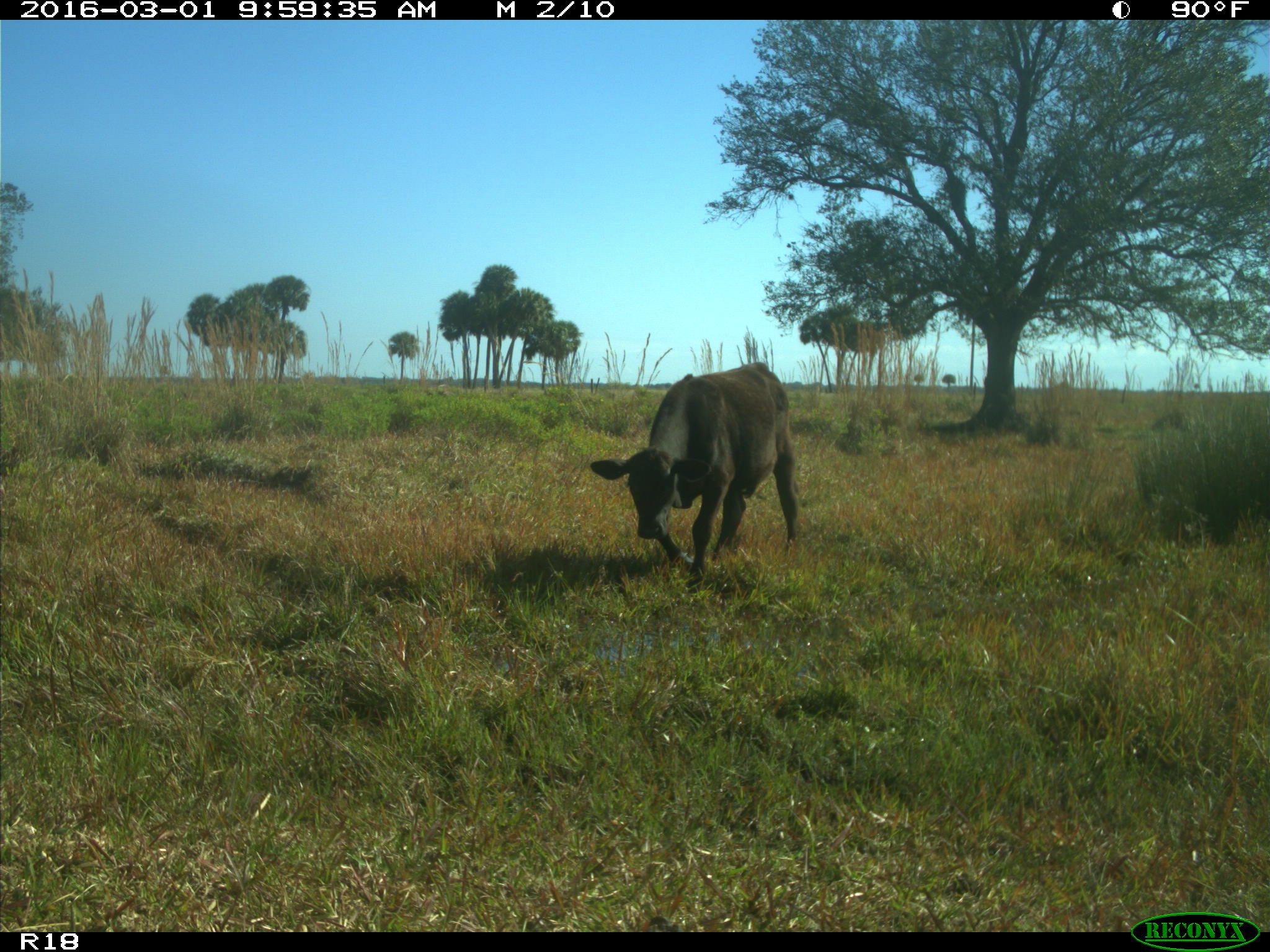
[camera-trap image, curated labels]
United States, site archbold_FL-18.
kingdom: Animalia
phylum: Chordata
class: Mammalia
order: Artiodactyla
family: Bovidae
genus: Bos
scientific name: Bos taurus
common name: domestic cow